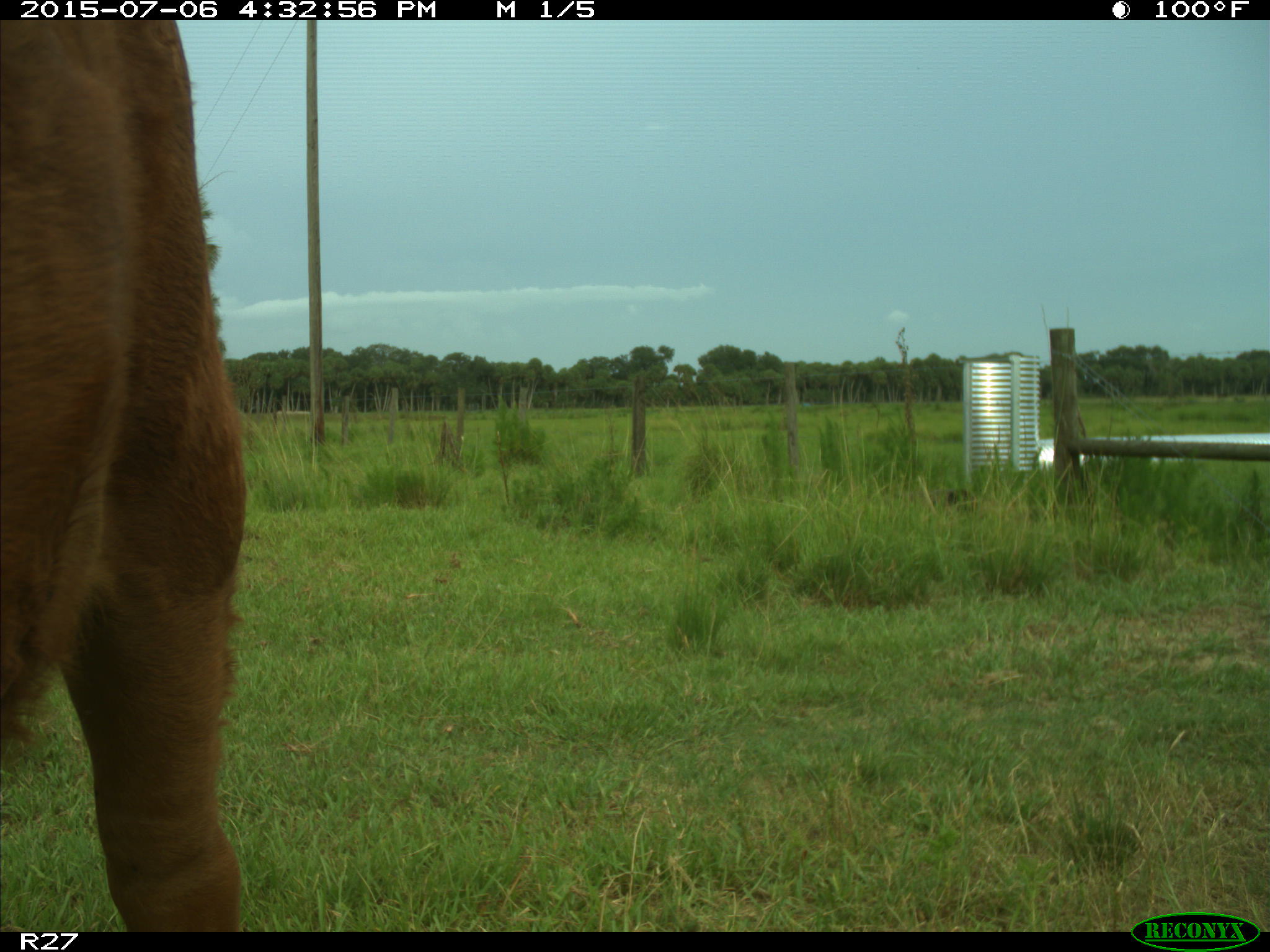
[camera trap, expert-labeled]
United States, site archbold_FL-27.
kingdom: Animalia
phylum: Chordata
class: Mammalia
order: Artiodactyla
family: Bovidae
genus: Bos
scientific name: Bos taurus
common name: domestic cow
Bos taurus (domestic cow).